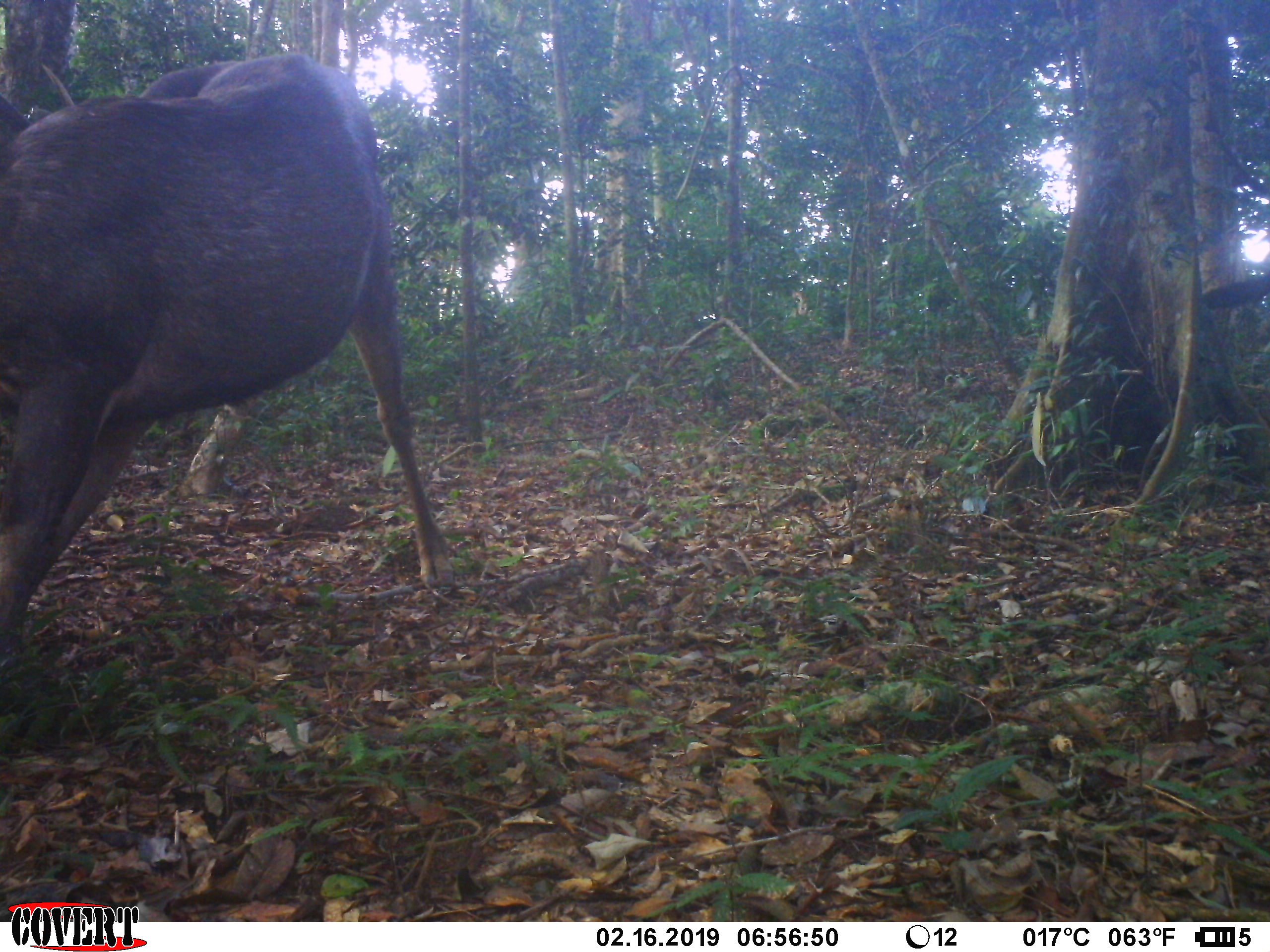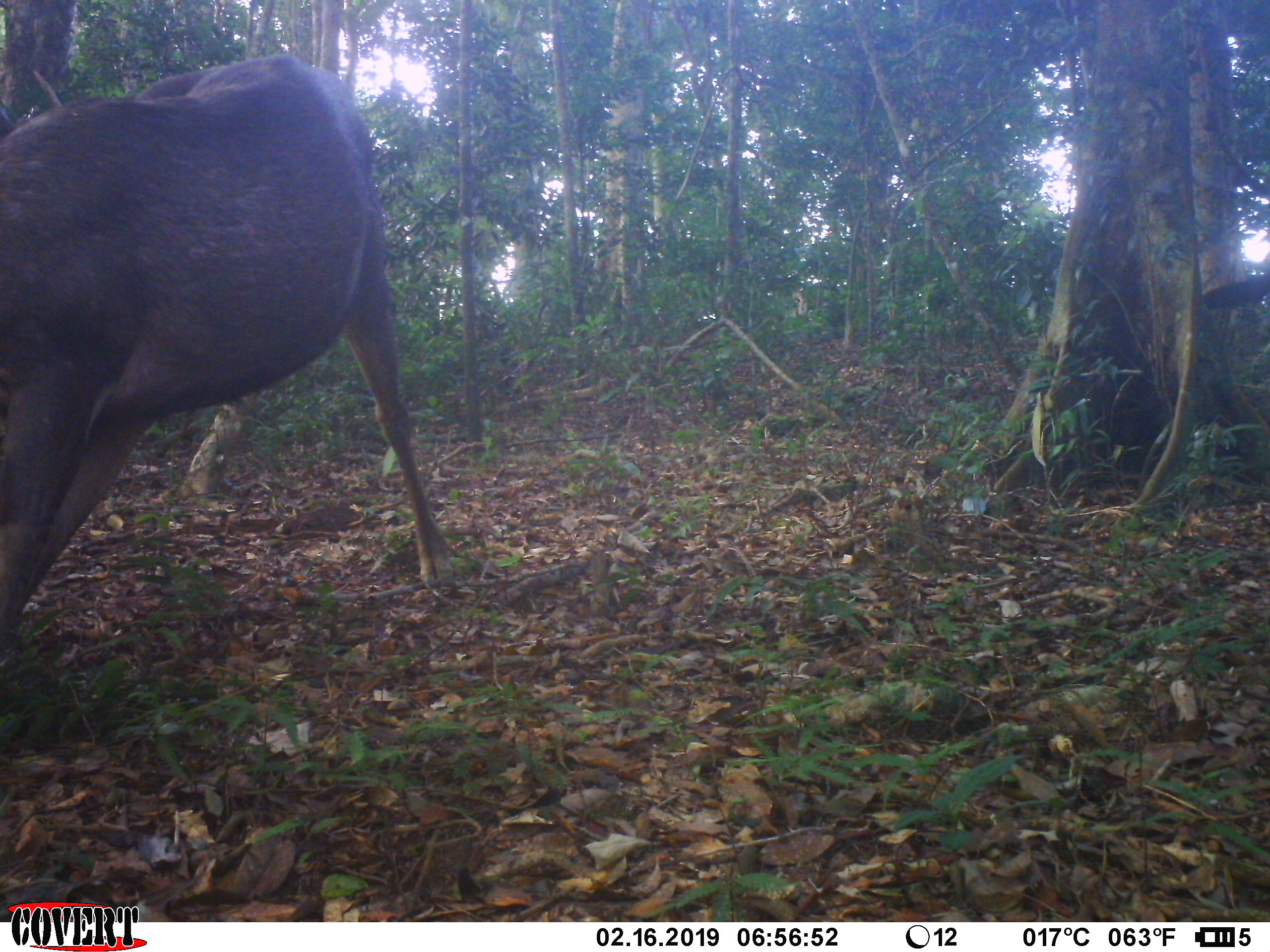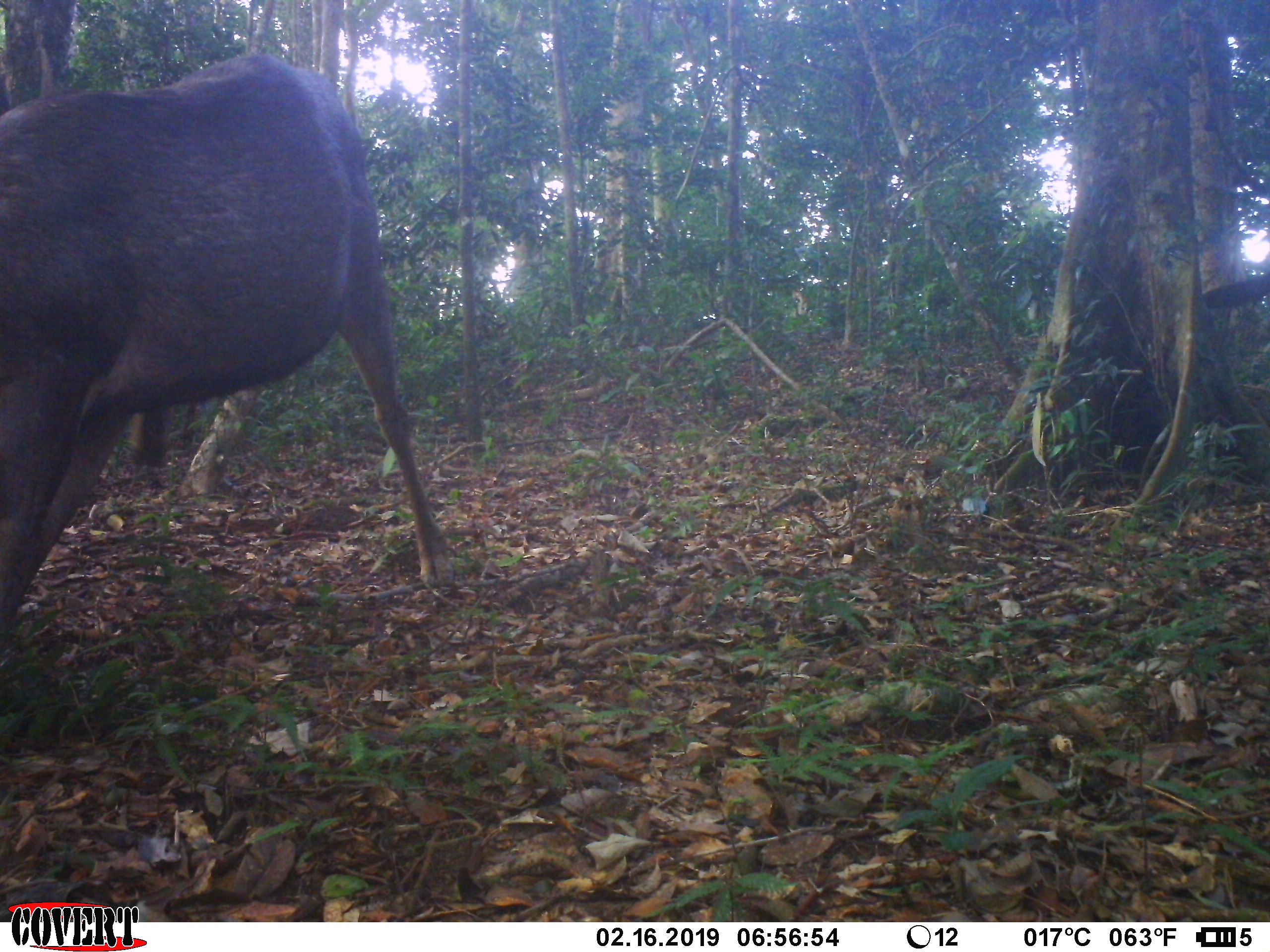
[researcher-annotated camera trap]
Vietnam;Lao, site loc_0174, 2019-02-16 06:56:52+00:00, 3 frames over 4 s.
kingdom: Animalia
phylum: Chordata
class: Mammalia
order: Artiodactyla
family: Cervidae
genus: Rusa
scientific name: Rusa unicolor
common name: sambar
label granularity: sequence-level